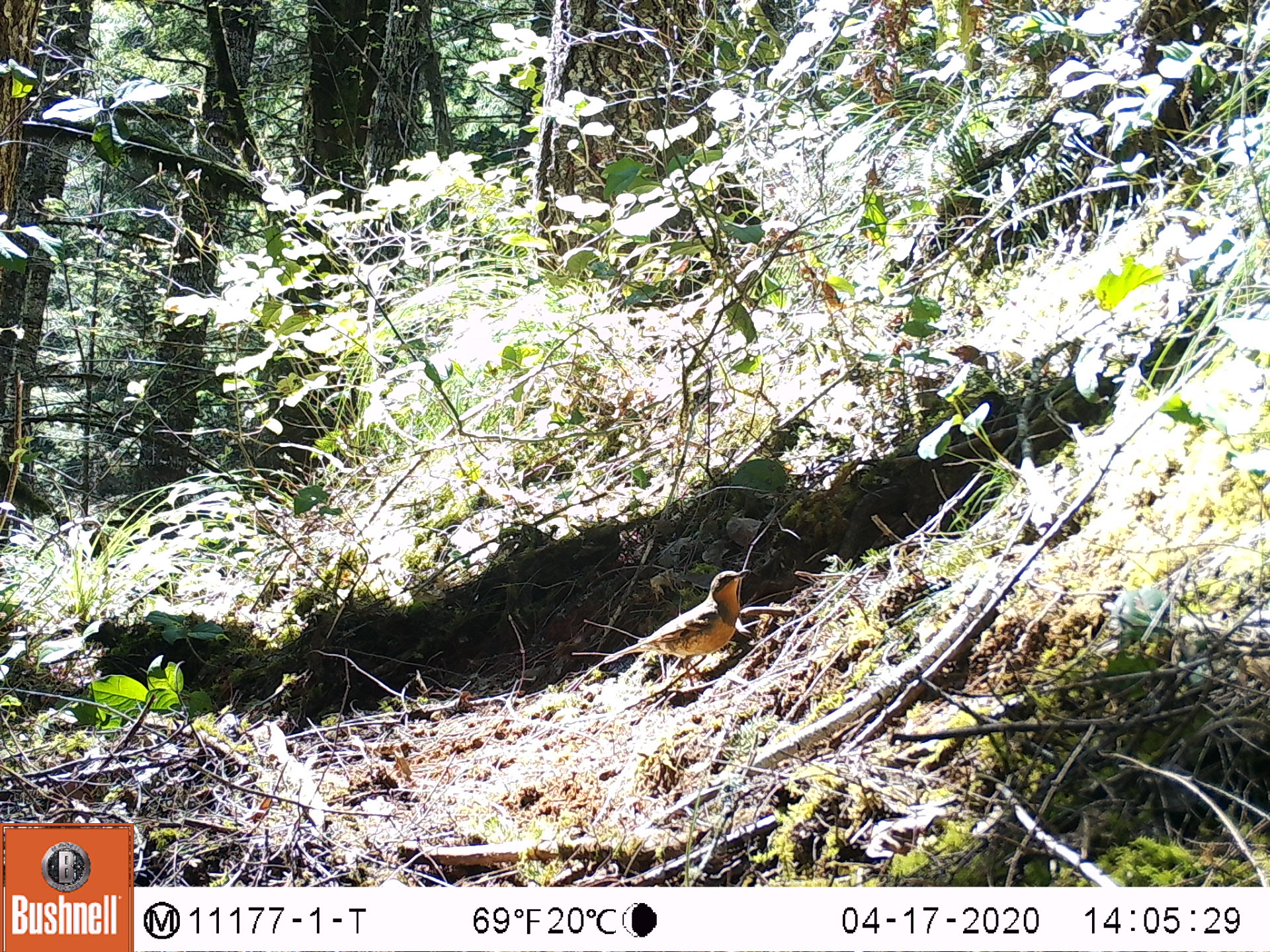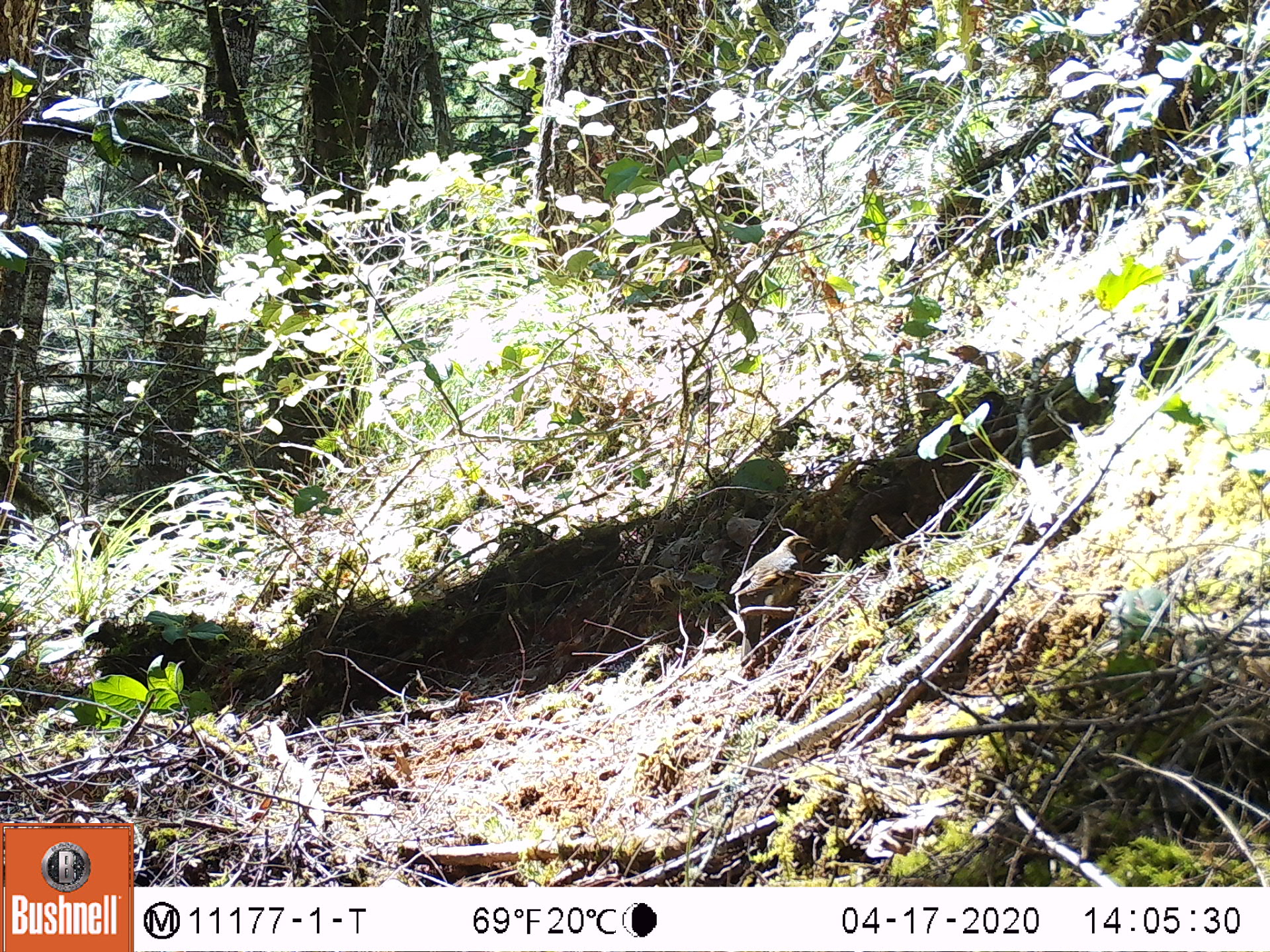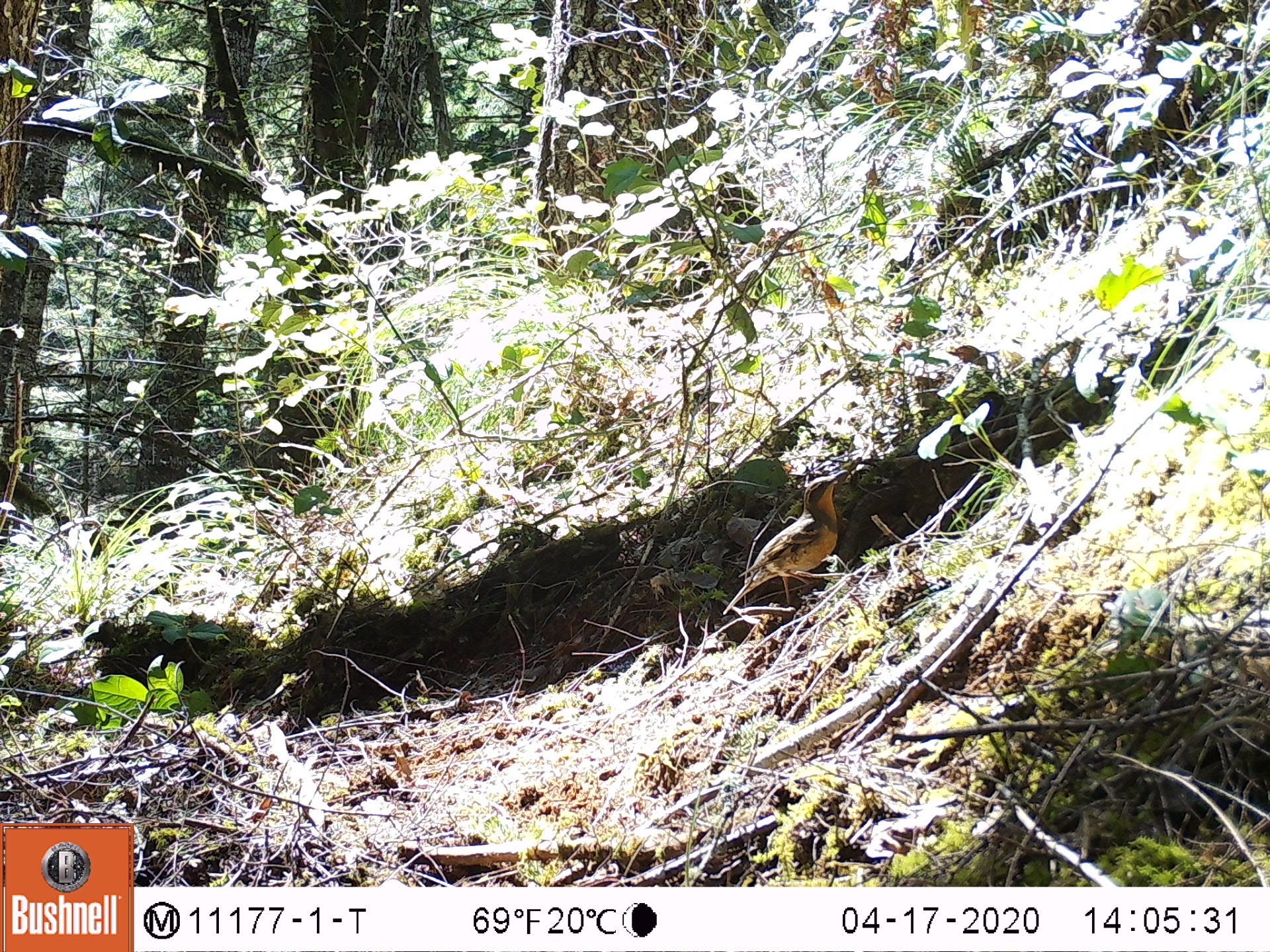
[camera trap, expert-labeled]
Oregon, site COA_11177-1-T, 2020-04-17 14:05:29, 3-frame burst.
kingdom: Animalia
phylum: Chordata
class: Aves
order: Passeriformes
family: Turdidae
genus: Ixoreus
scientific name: Ixoreus naevius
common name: varied thrush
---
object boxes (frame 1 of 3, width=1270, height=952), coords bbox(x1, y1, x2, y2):
varied thrush: bbox(593, 565, 749, 687)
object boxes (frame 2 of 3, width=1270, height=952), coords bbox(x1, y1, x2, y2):
varied thrush: bbox(724, 532, 817, 647)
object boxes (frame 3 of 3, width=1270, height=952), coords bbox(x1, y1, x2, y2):
varied thrush: bbox(727, 467, 854, 621)